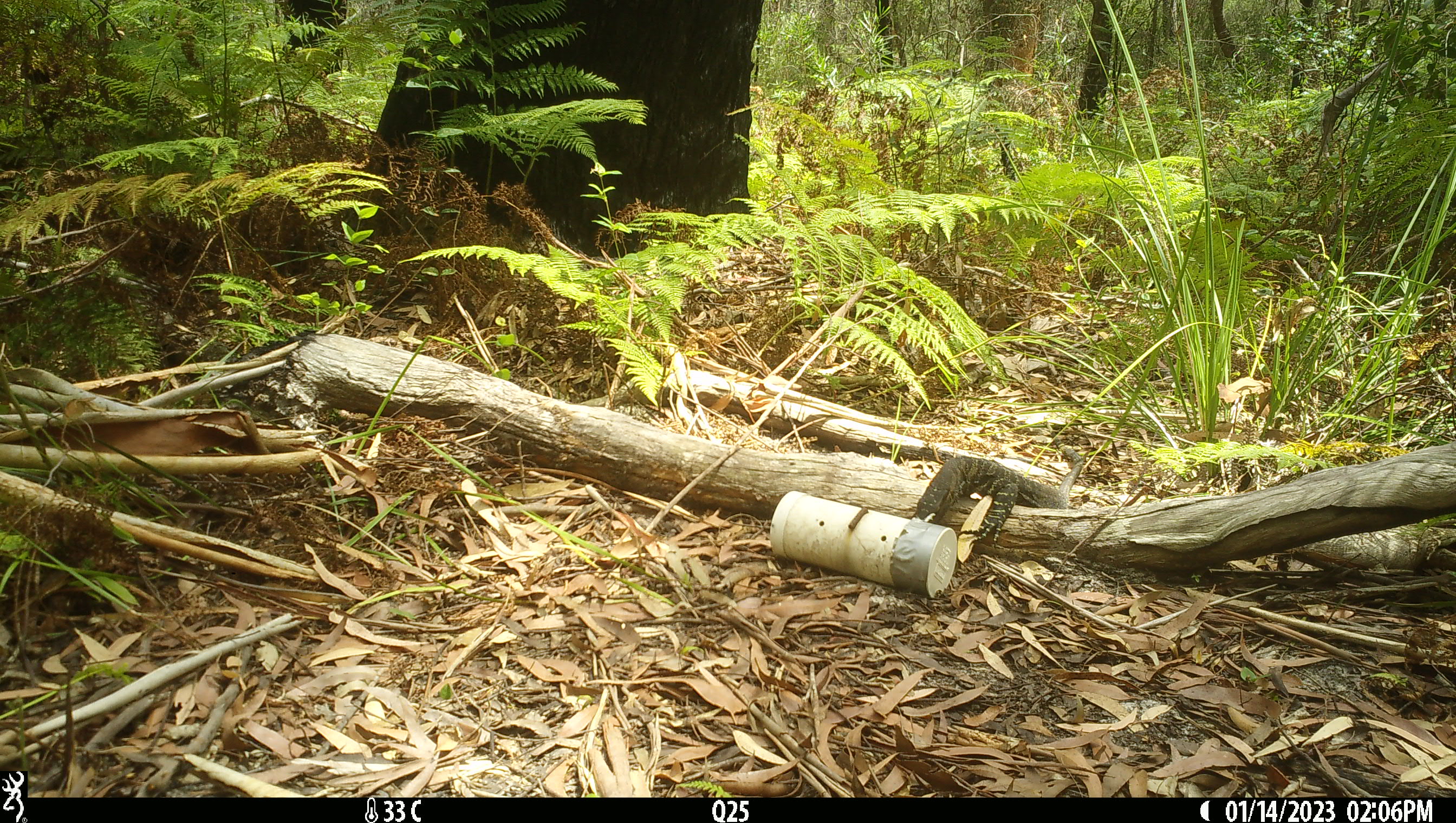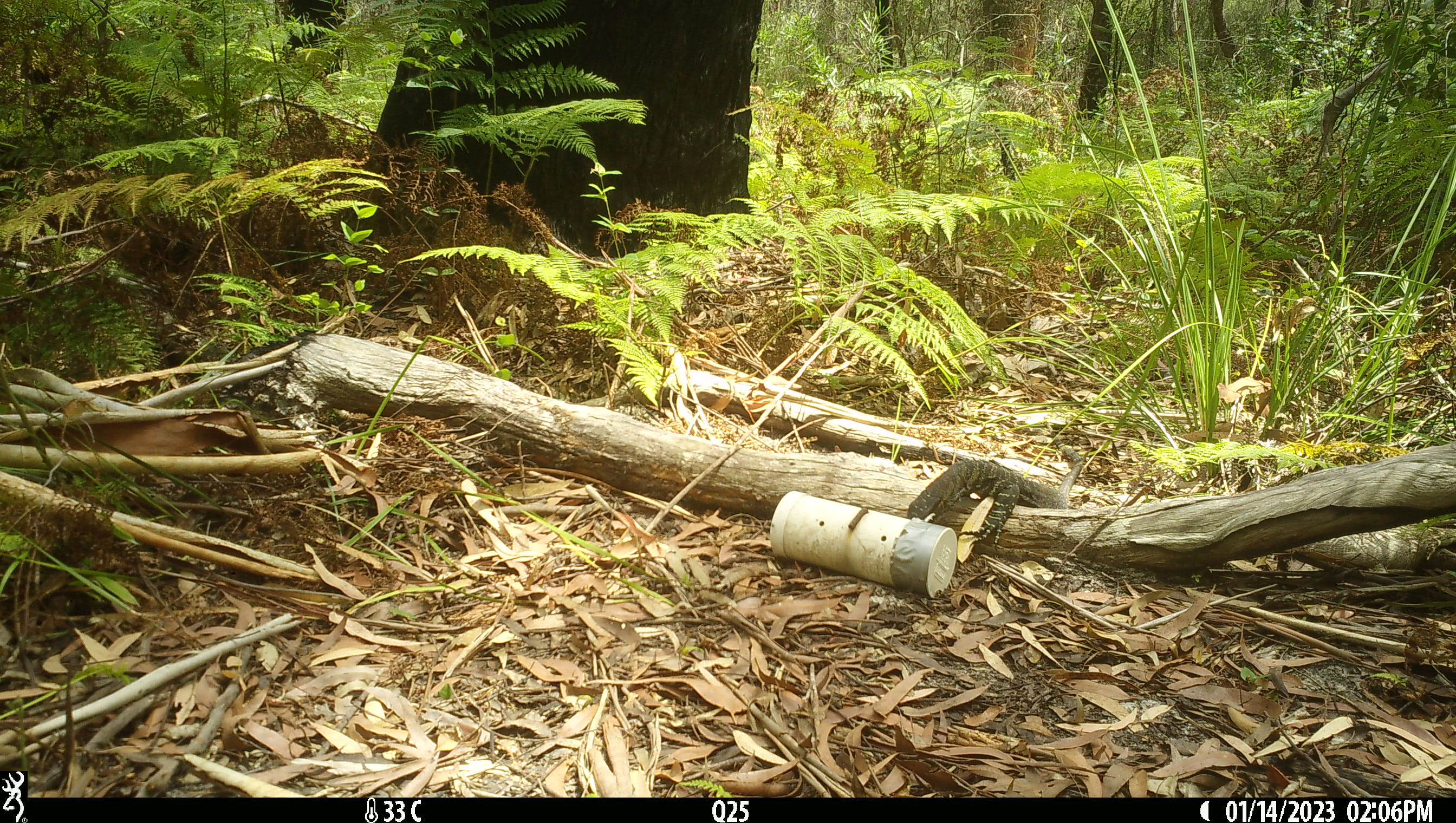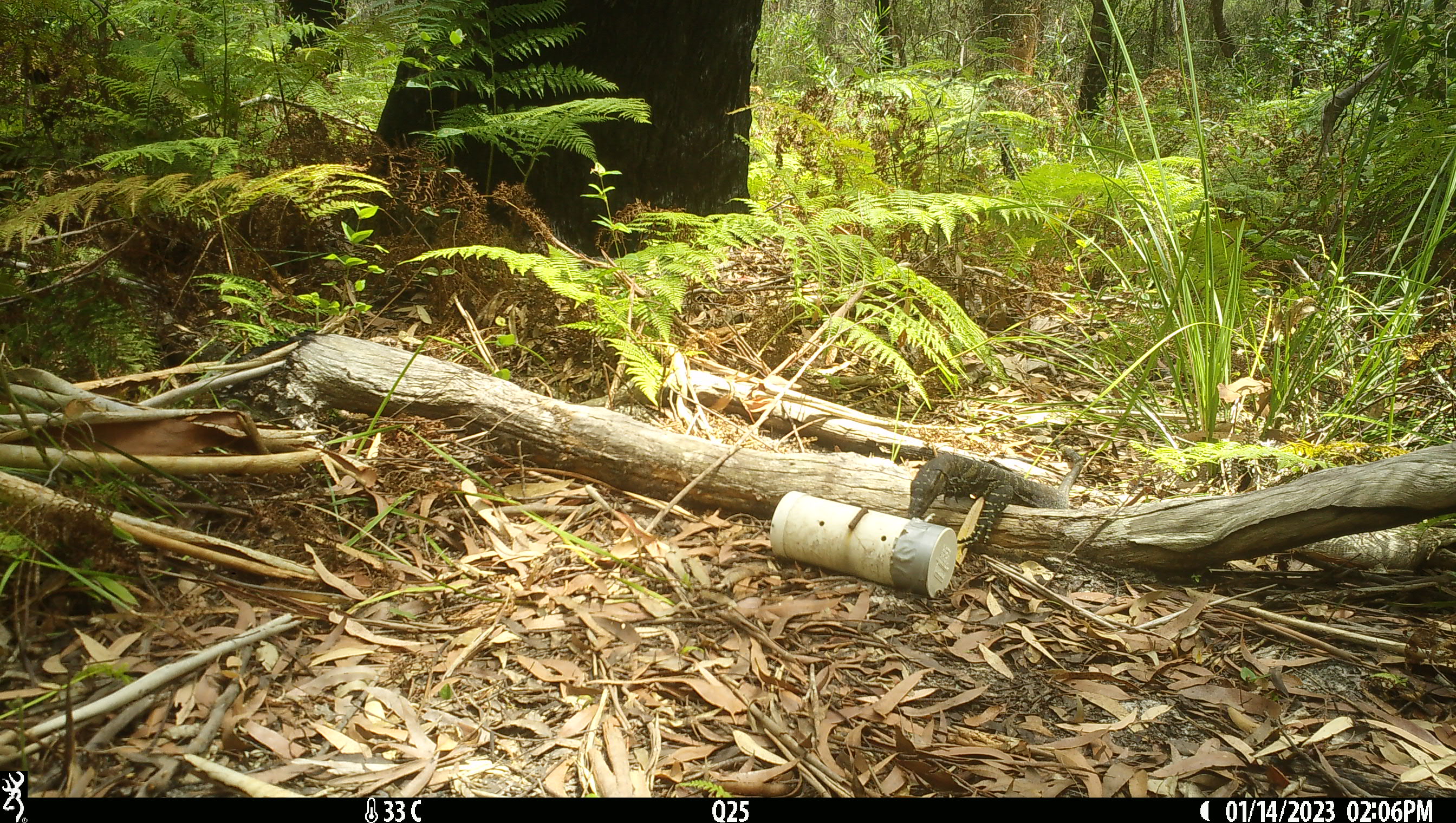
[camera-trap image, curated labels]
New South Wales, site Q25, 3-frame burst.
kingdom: Animalia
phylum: Chordata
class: Reptilia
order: Squamata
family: Varanidae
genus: Varanus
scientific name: Varanus varius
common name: lace monitor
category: goanna